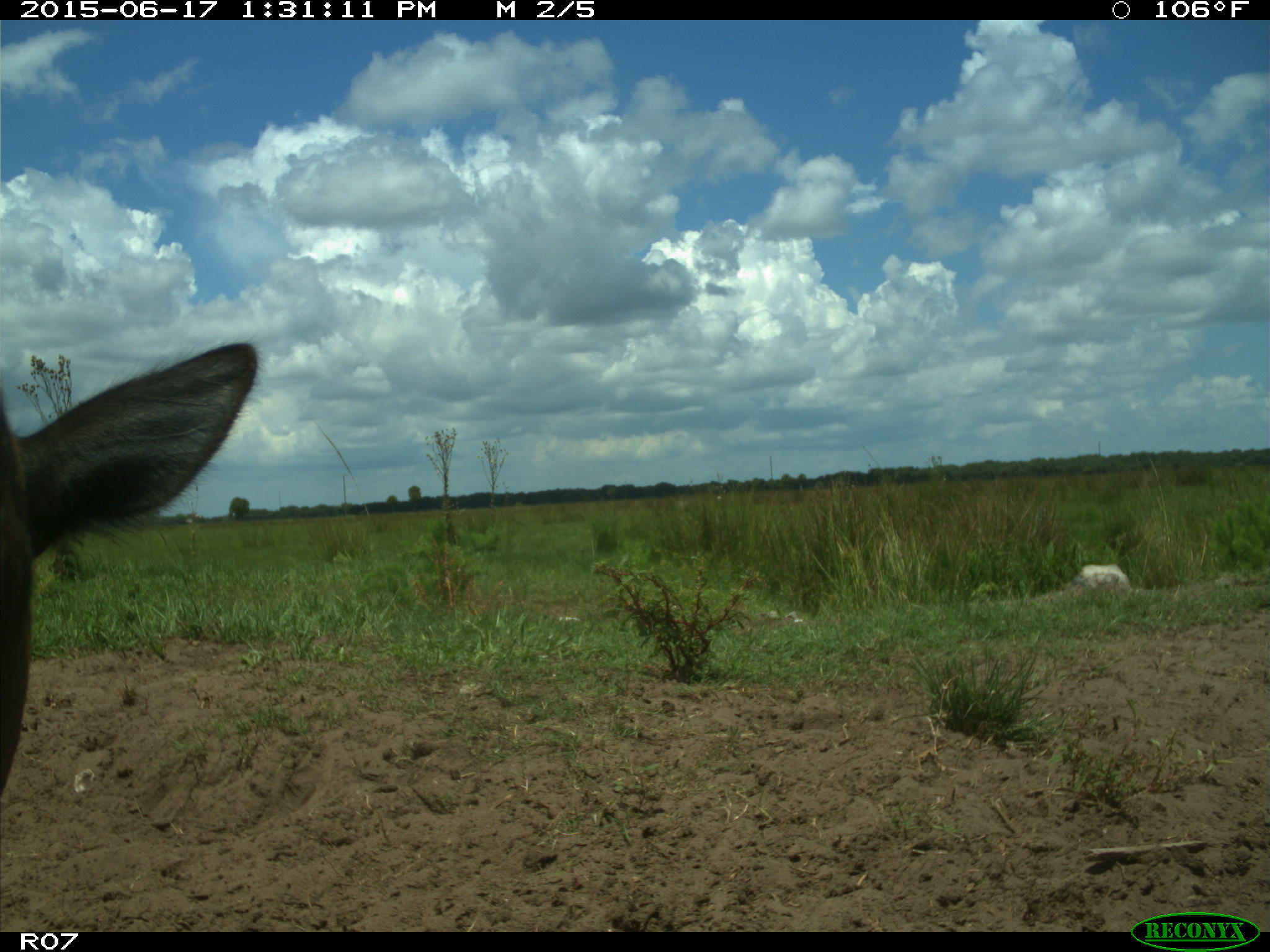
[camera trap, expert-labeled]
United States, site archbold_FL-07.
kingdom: Animalia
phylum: Chordata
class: Mammalia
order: Artiodactyla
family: Bovidae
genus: Bos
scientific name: Bos taurus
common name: domestic cow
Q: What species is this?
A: Bos taurus (domestic cow).